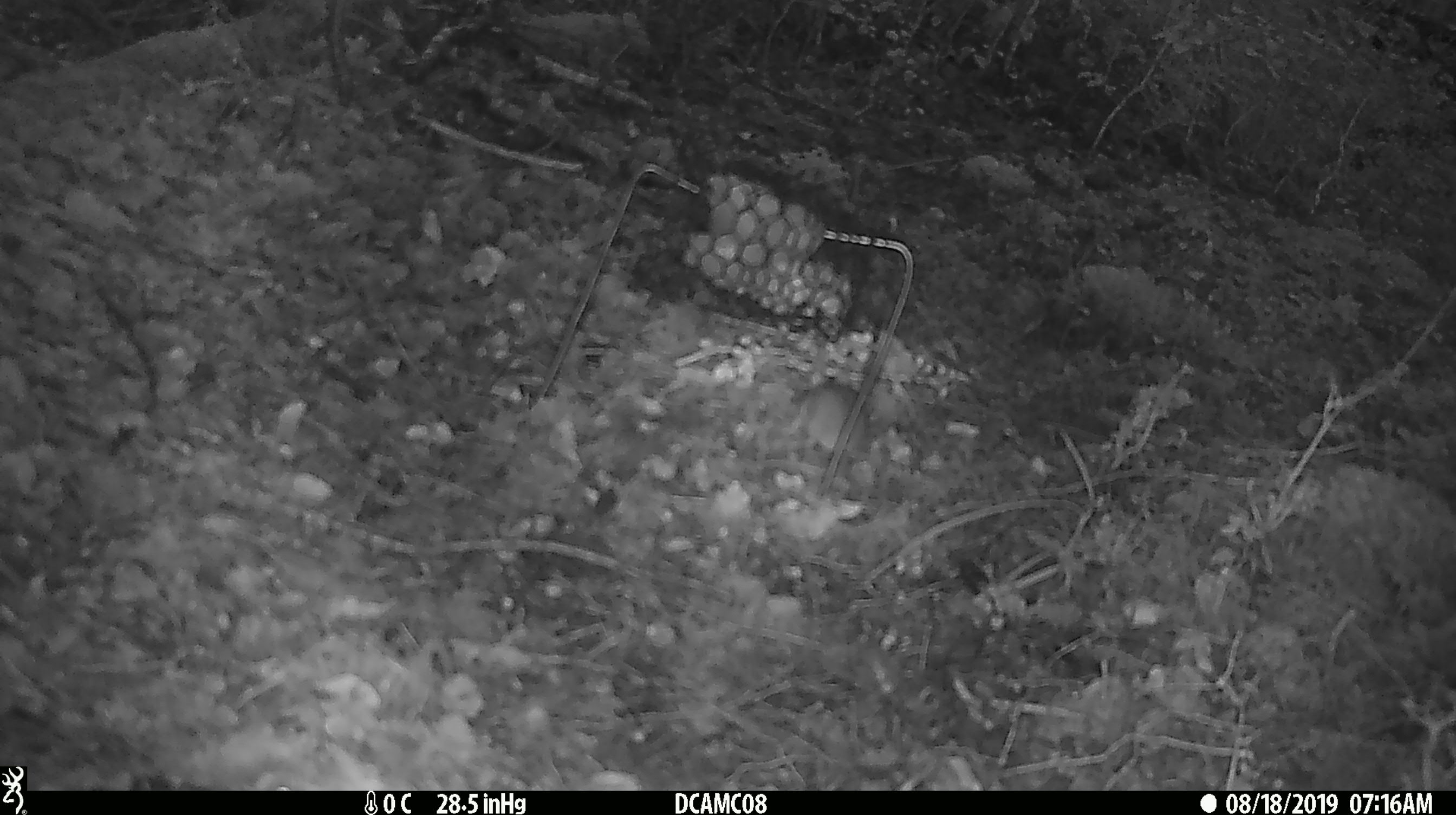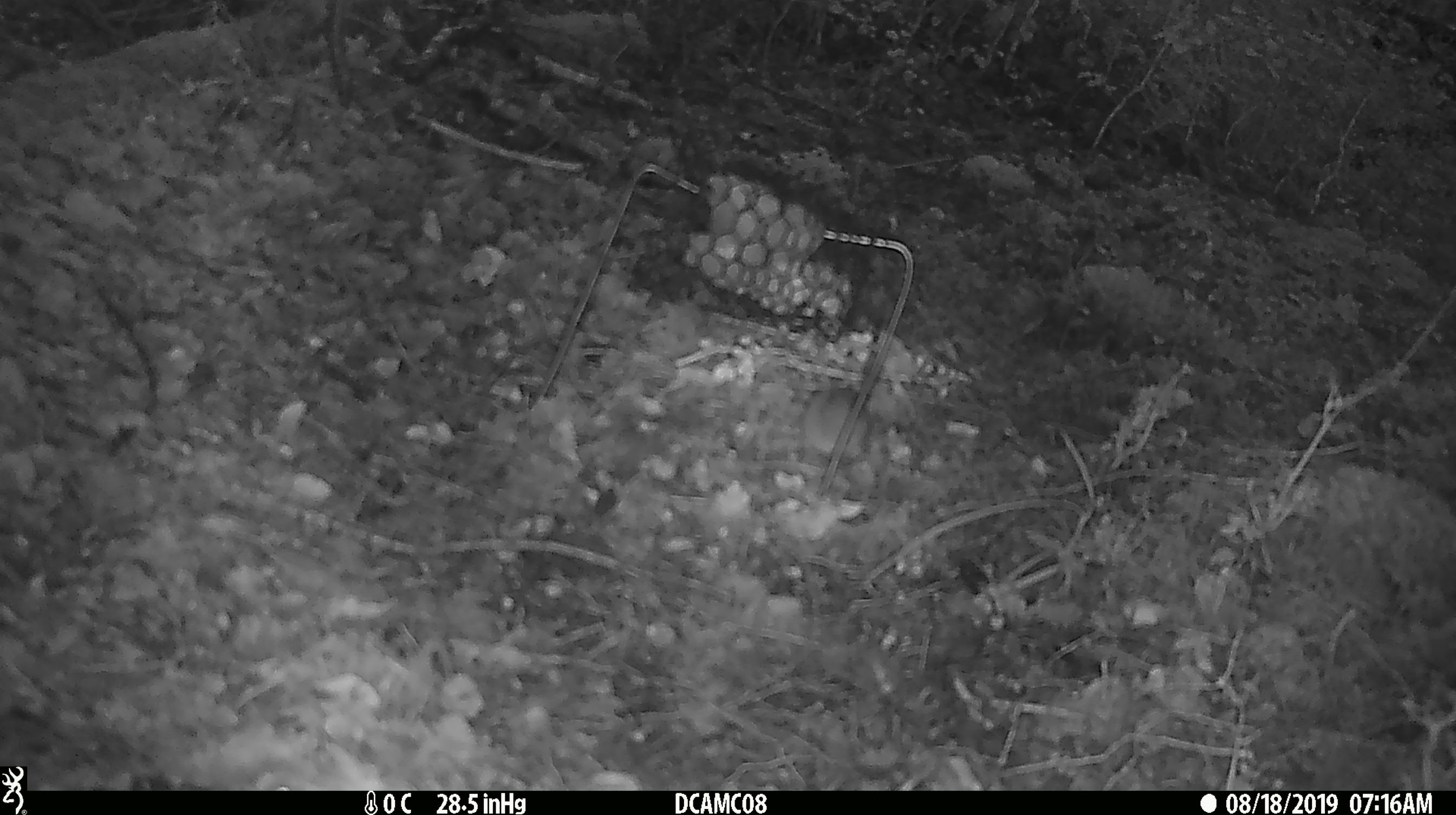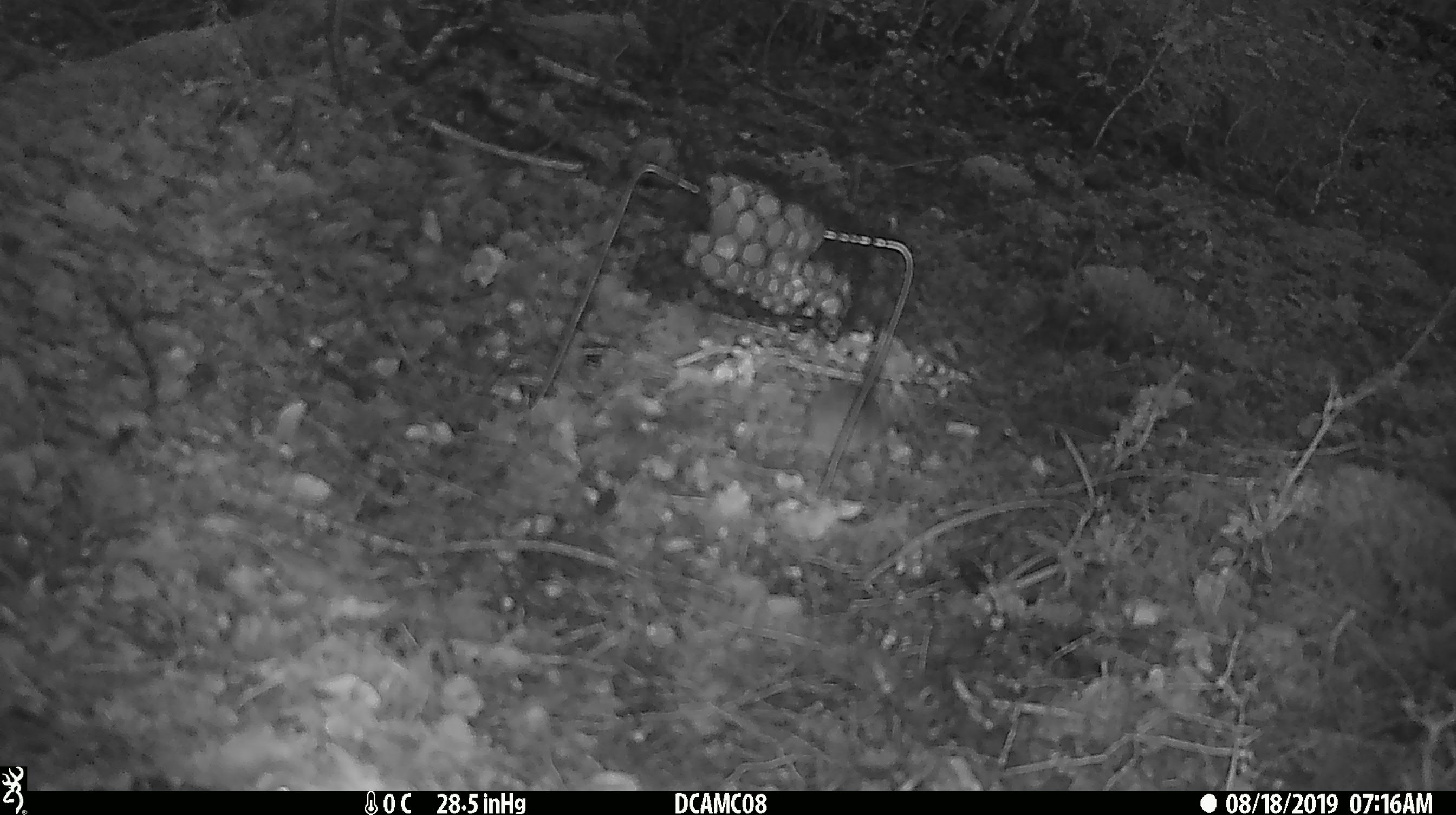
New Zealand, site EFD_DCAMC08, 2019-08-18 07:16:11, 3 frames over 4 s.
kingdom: Animalia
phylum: Chordata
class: Mammalia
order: Rodentia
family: Muridae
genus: Mus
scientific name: Mus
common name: mouse